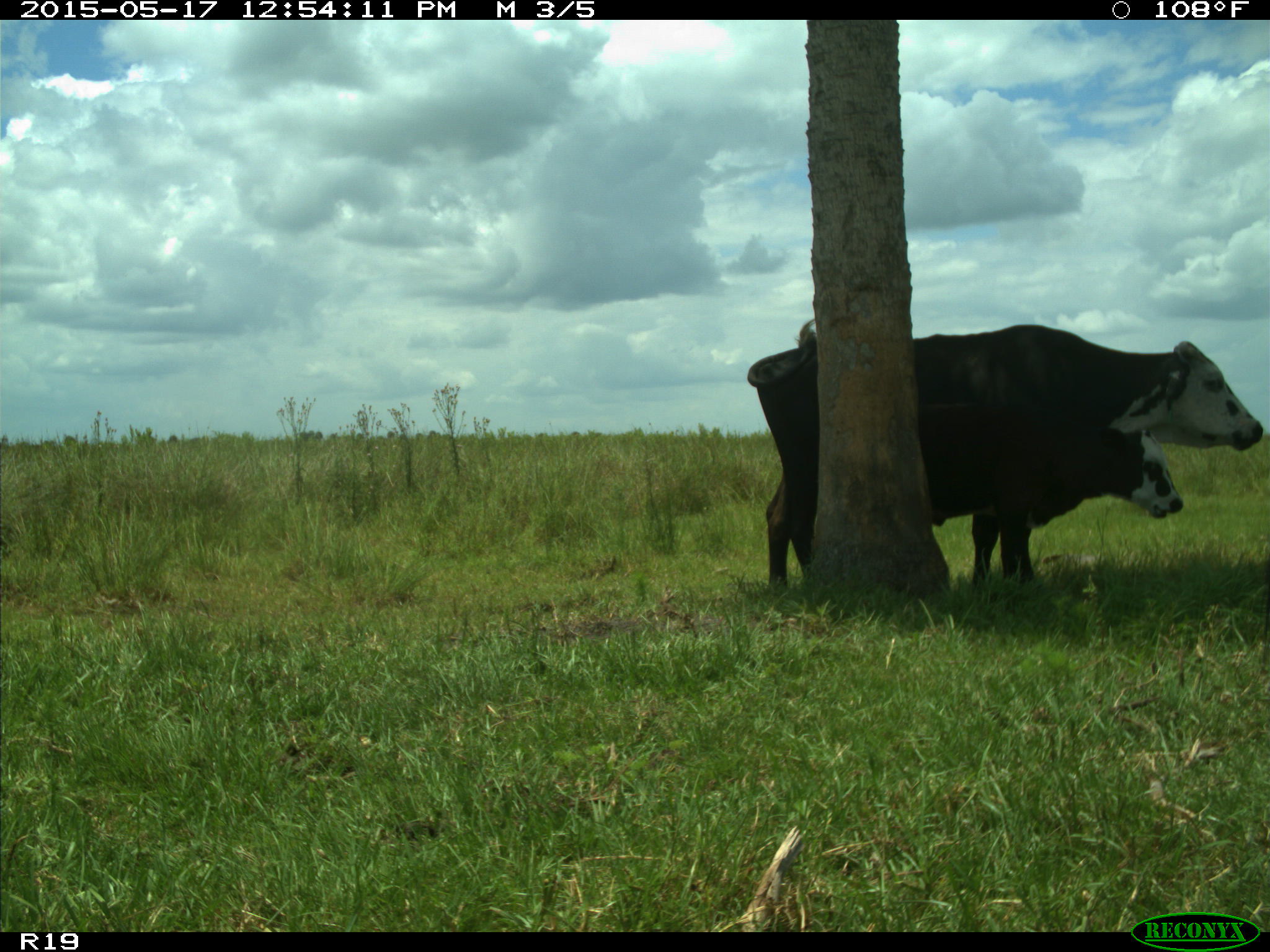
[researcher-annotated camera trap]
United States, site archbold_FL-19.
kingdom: Animalia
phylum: Chordata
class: Mammalia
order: Artiodactyla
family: Bovidae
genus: Bos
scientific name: Bos taurus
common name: domestic cow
Bos taurus (domestic cow).